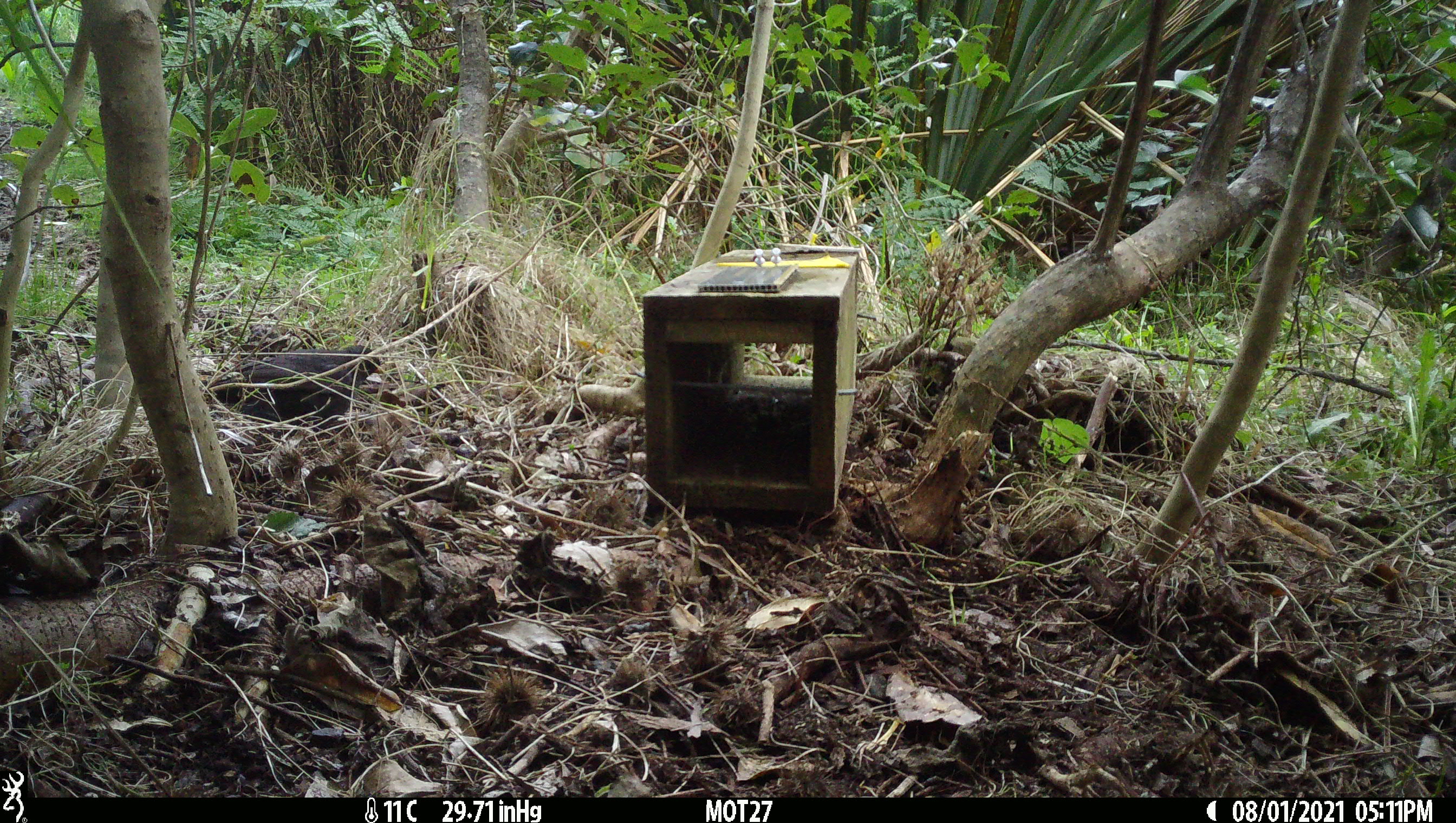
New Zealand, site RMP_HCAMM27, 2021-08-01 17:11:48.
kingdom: Animalia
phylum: Chordata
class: Aves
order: Passeriformes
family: Turdidae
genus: Turdus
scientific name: Turdus merula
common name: eurasian blackbird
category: blackbird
Blackbird (eurasian blackbird) (Turdus merula).